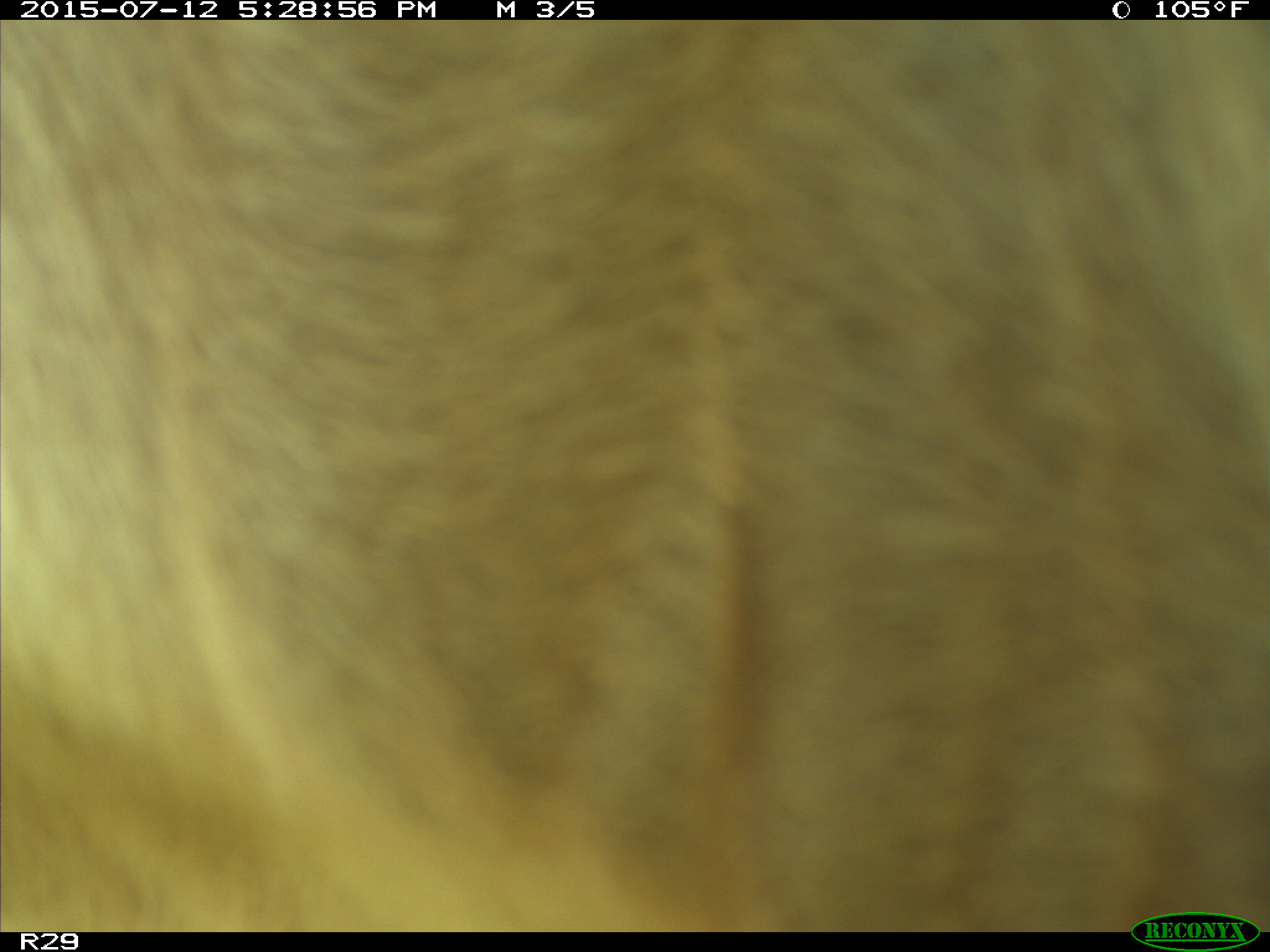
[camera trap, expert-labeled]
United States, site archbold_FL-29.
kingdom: Animalia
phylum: Chordata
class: Mammalia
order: Artiodactyla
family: Bovidae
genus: Bos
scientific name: Bos taurus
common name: domestic cow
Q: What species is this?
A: Bos taurus (domestic cow).